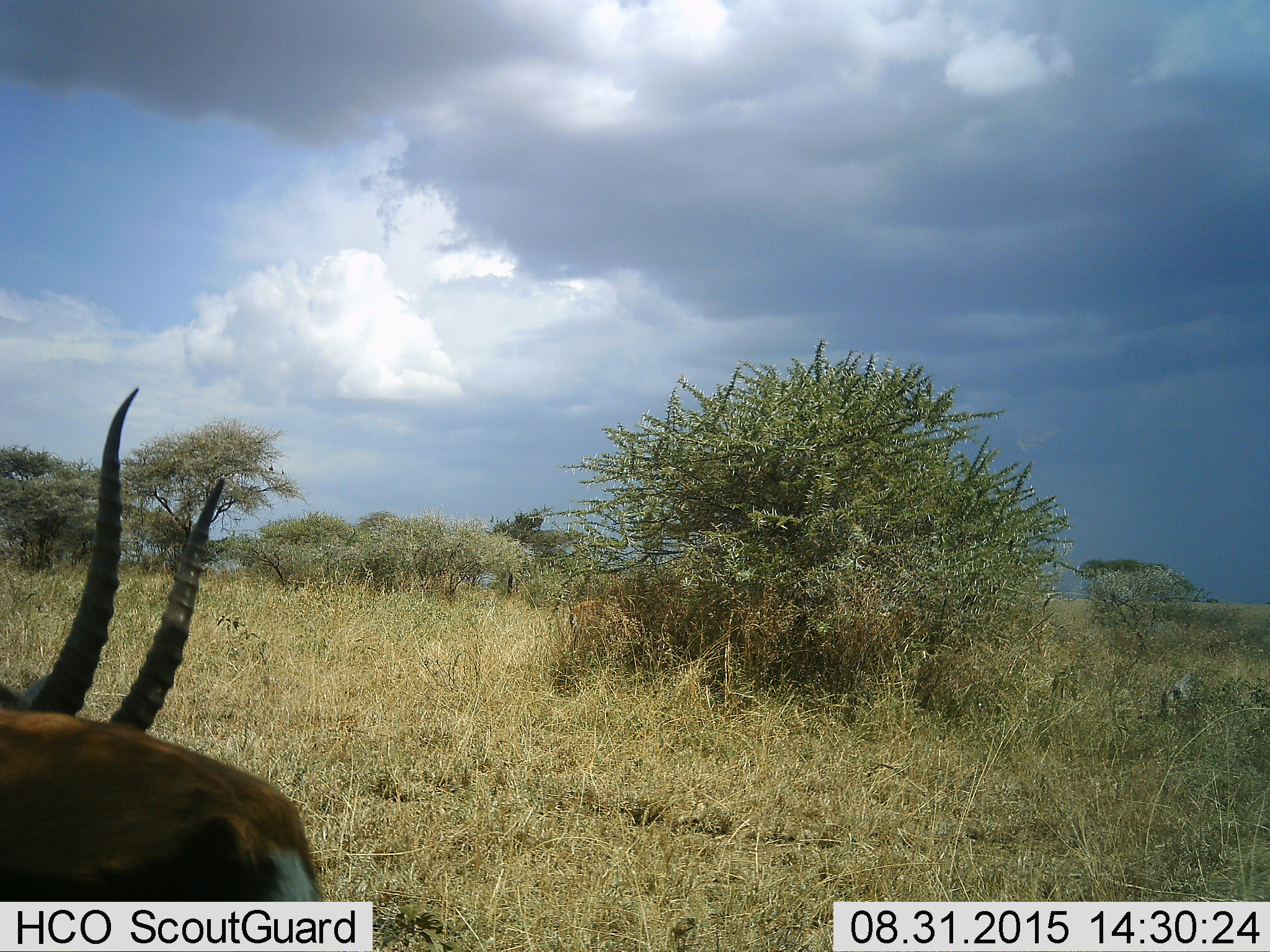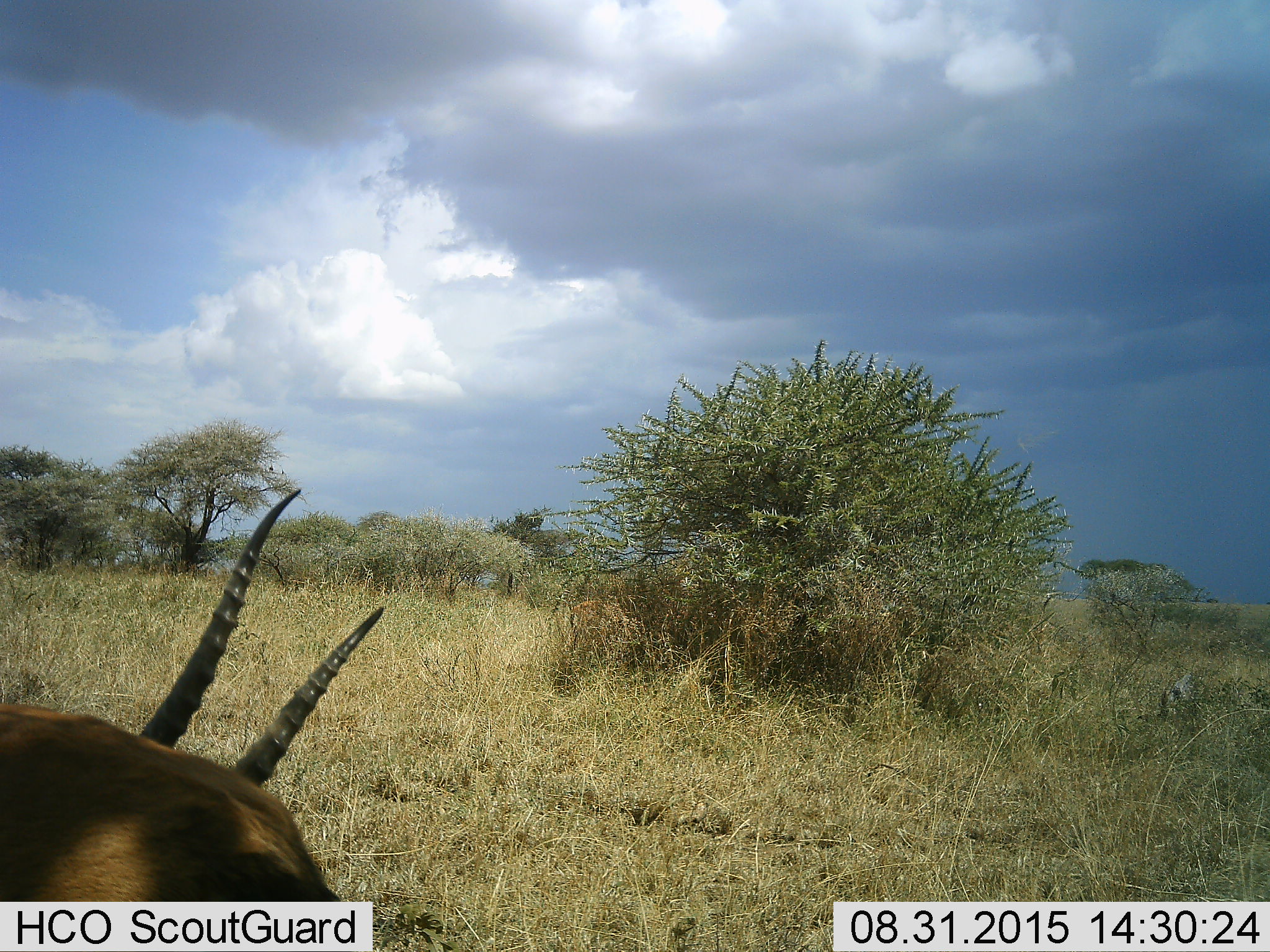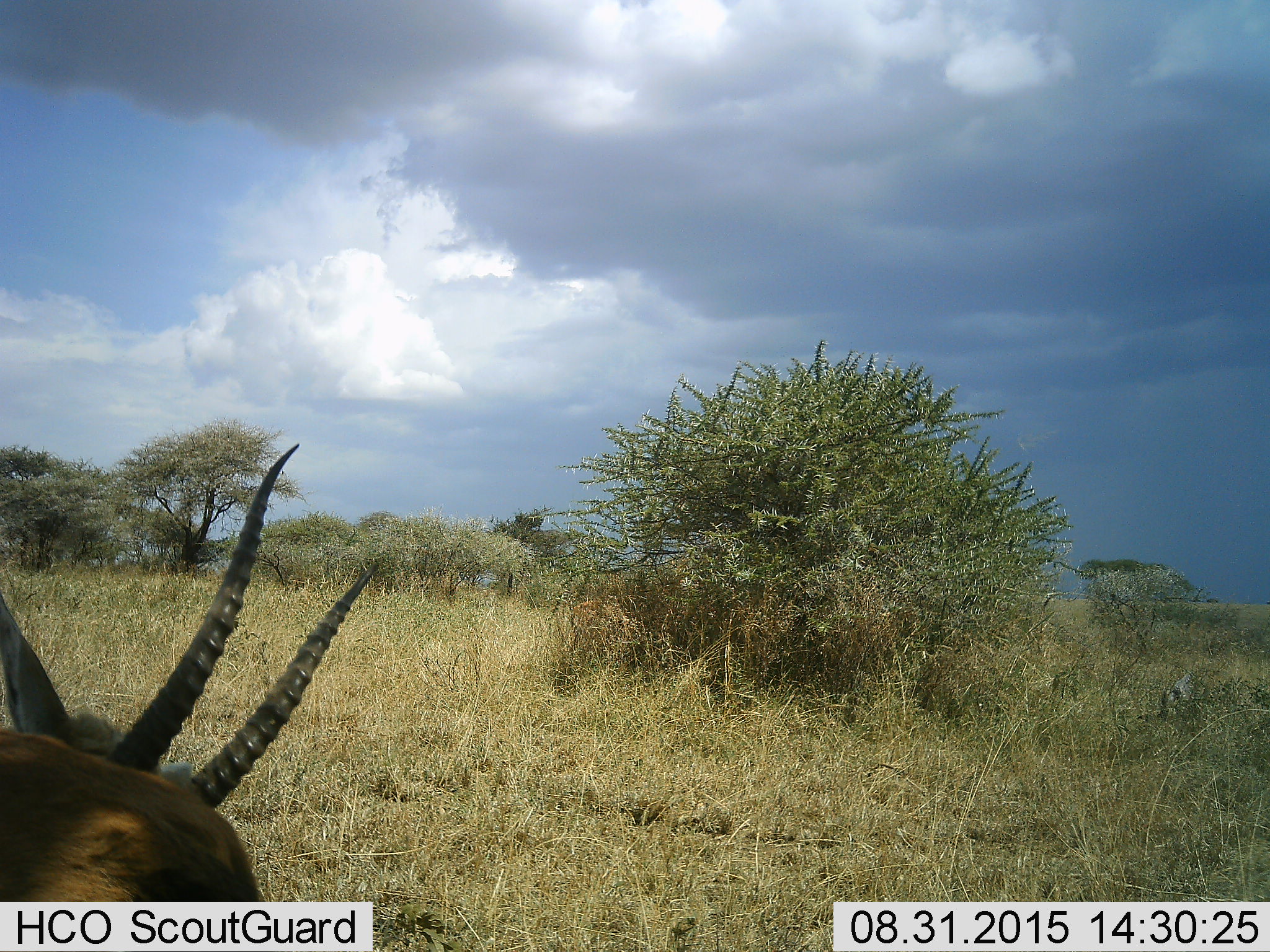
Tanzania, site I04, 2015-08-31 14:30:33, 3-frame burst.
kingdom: Animalia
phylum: Chordata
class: Mammalia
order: Artiodactyla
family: Bovidae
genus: Eudorcas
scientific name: Eudorcas thomsonii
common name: thomson's gazelle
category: gazellethomsons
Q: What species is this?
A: Gazellethomsons (thomson's gazelle) (Eudorcas thomsonii).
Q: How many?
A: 1.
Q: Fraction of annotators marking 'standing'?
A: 67%.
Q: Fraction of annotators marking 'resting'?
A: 0%.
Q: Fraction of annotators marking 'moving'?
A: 50%.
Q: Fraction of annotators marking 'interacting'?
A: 0%.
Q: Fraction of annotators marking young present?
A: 0%.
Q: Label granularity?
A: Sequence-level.